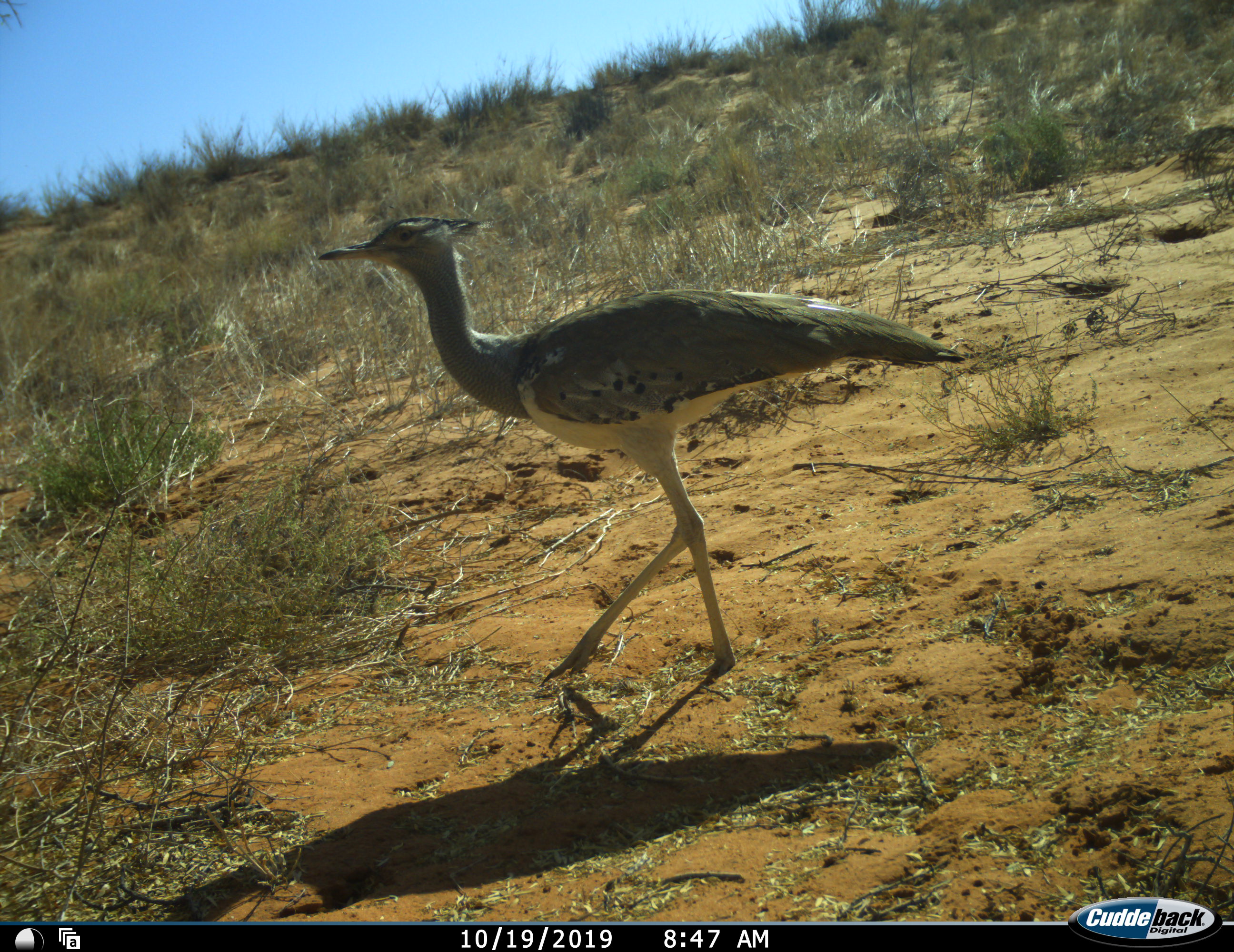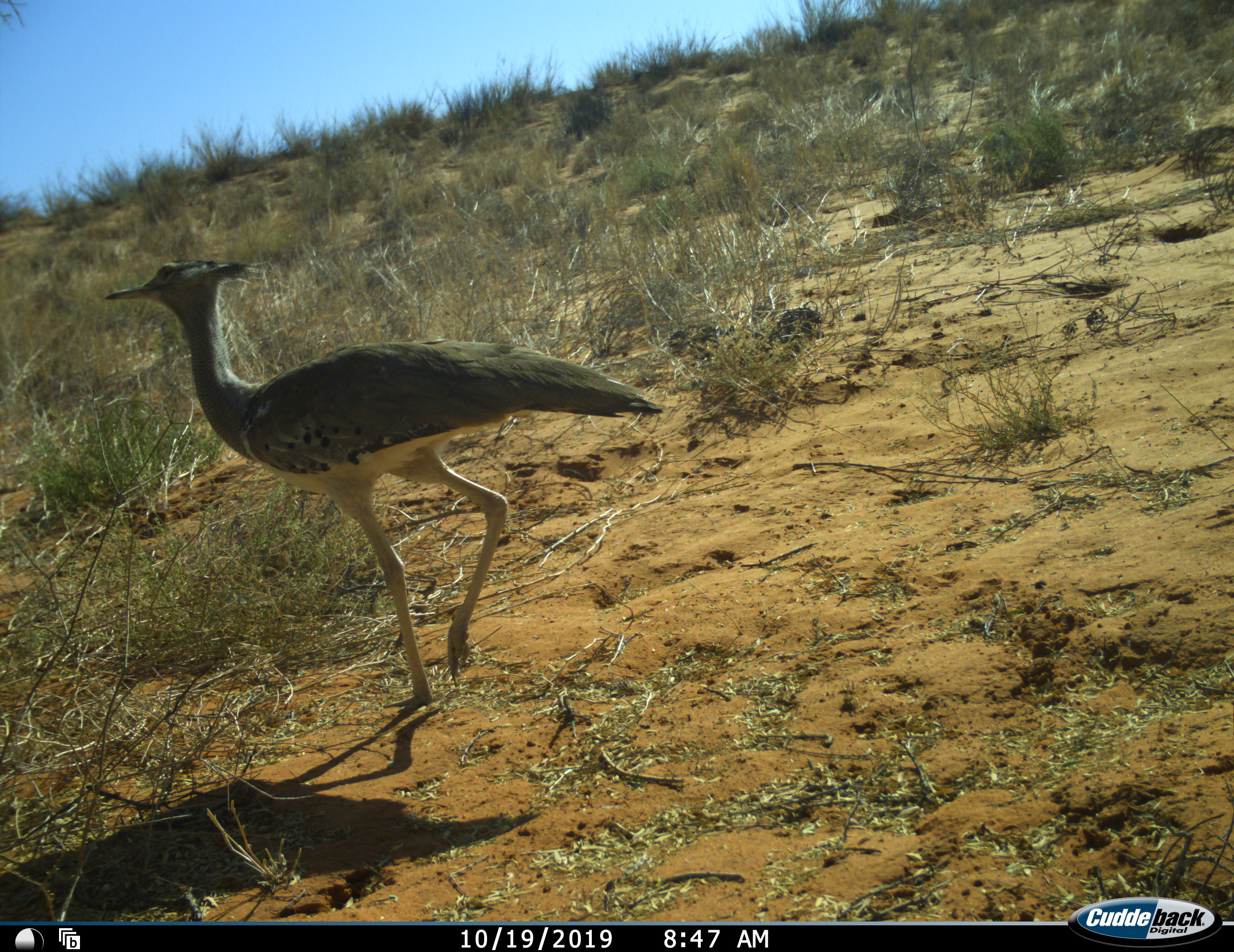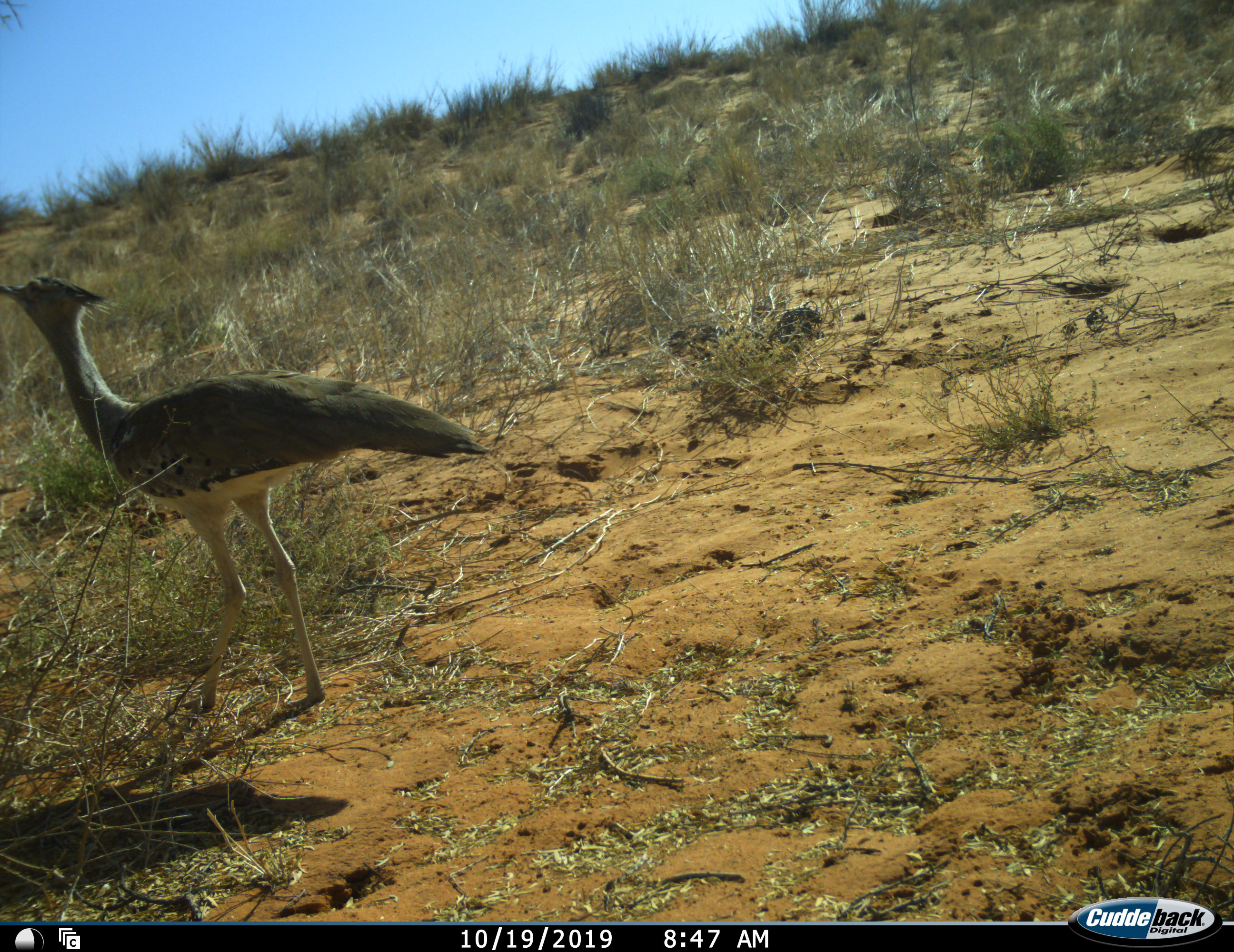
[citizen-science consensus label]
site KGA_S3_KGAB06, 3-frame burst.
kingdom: Animalia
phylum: Chordata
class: Aves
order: Otidiformes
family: Otididae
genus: Ardeotis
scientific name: Ardeotis kori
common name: kori bustard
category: bustardkori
Bustardkori (kori bustard) (Ardeotis kori), count 1. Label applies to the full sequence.